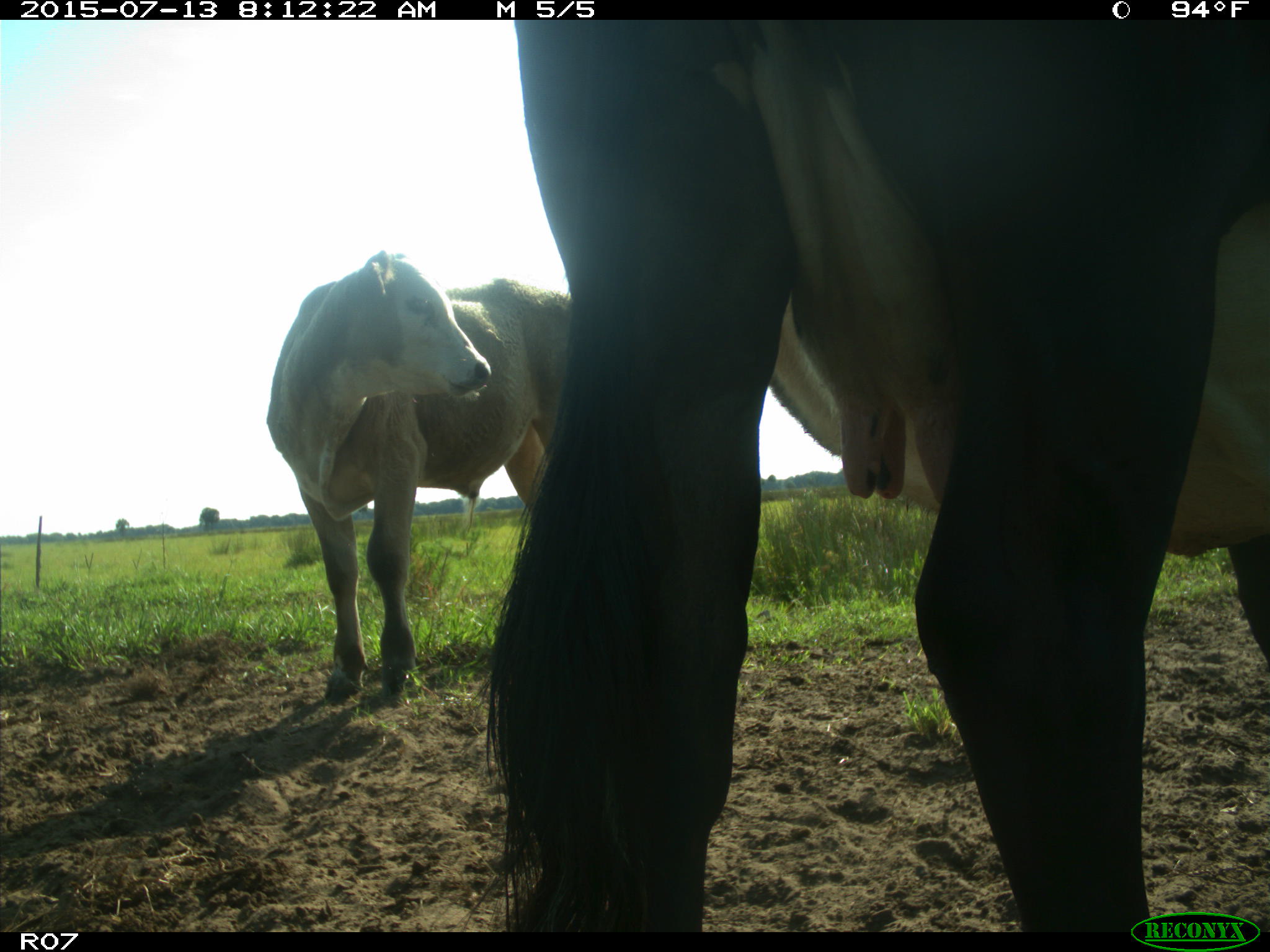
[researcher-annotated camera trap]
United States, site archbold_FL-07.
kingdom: Animalia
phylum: Chordata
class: Mammalia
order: Artiodactyla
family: Bovidae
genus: Bos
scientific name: Bos taurus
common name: domestic cow